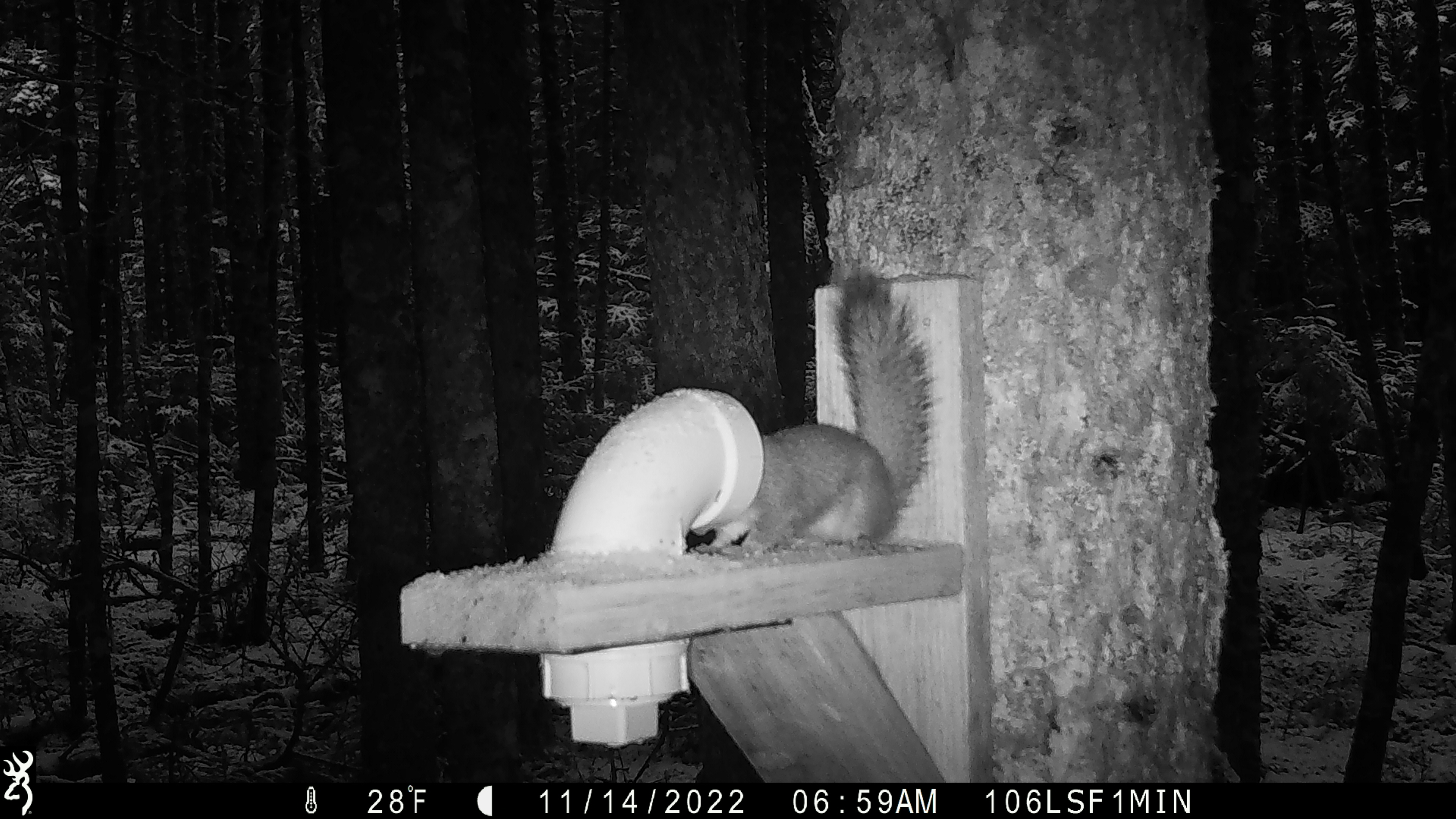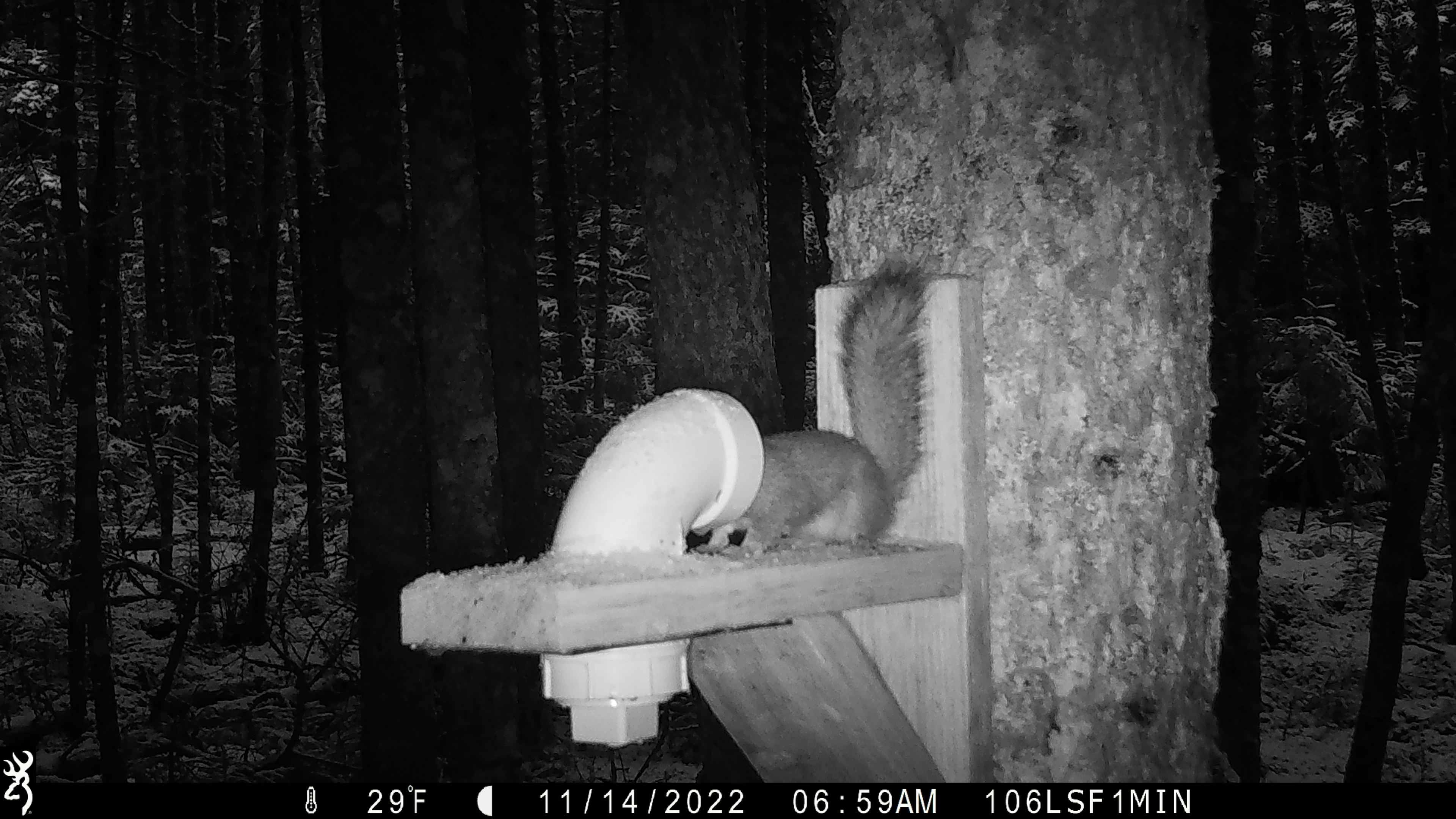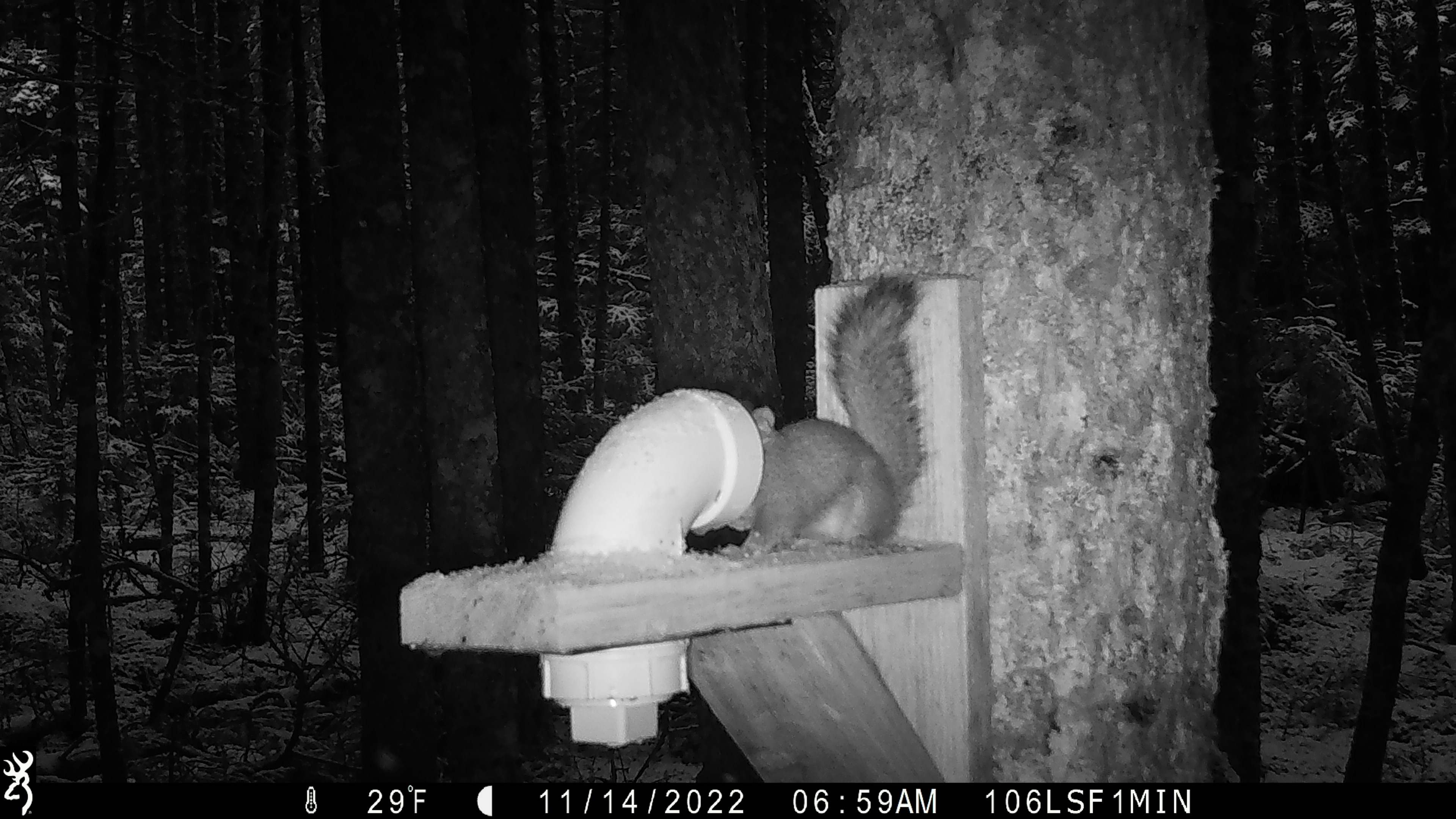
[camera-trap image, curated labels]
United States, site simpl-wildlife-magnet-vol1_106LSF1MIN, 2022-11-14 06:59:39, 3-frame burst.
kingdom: Animalia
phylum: Chordata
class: Mammalia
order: Rodentia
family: Sciuridae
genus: Tamiasciurus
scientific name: Tamiasciurus hudsonicus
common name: red squirrel